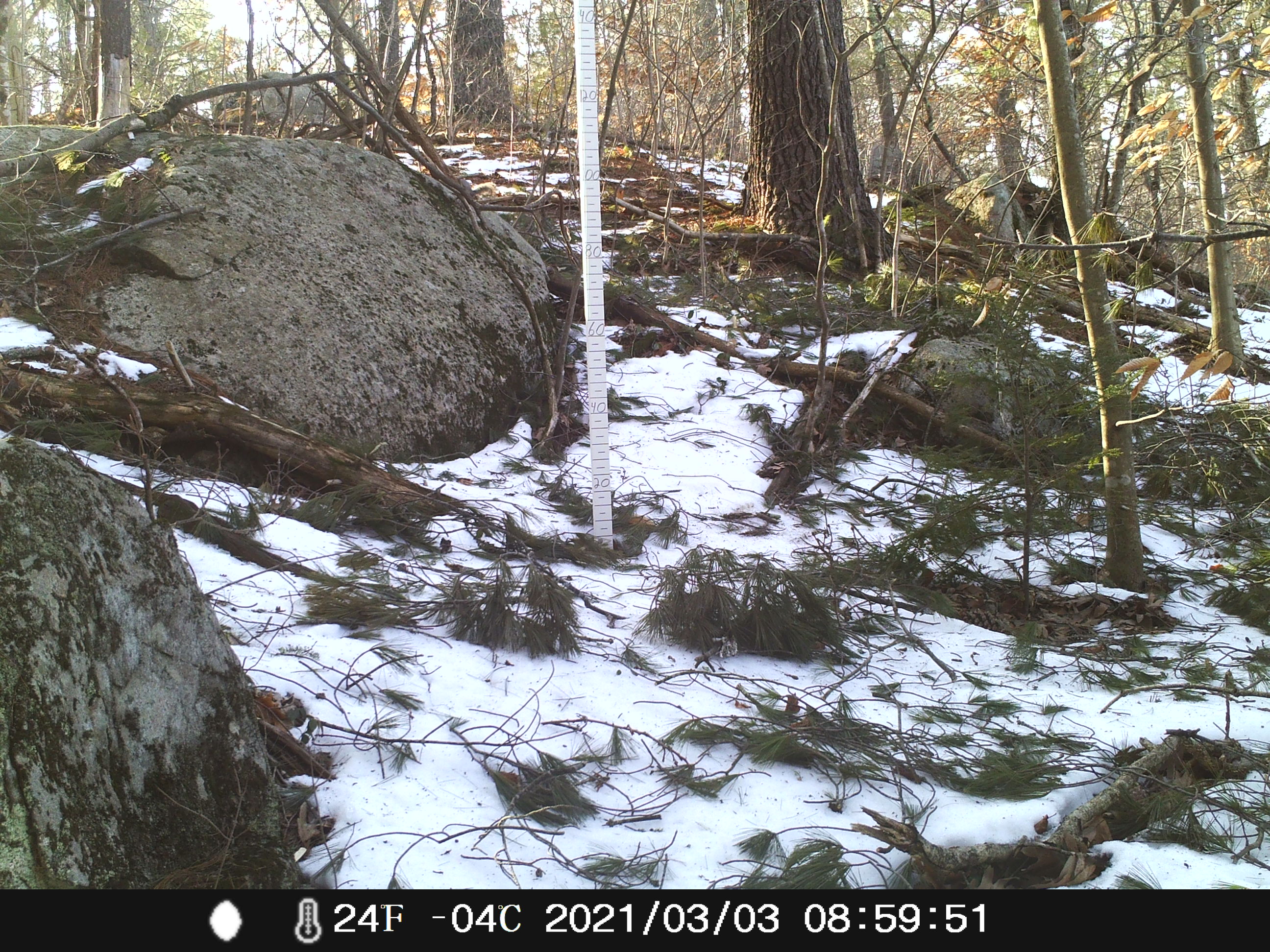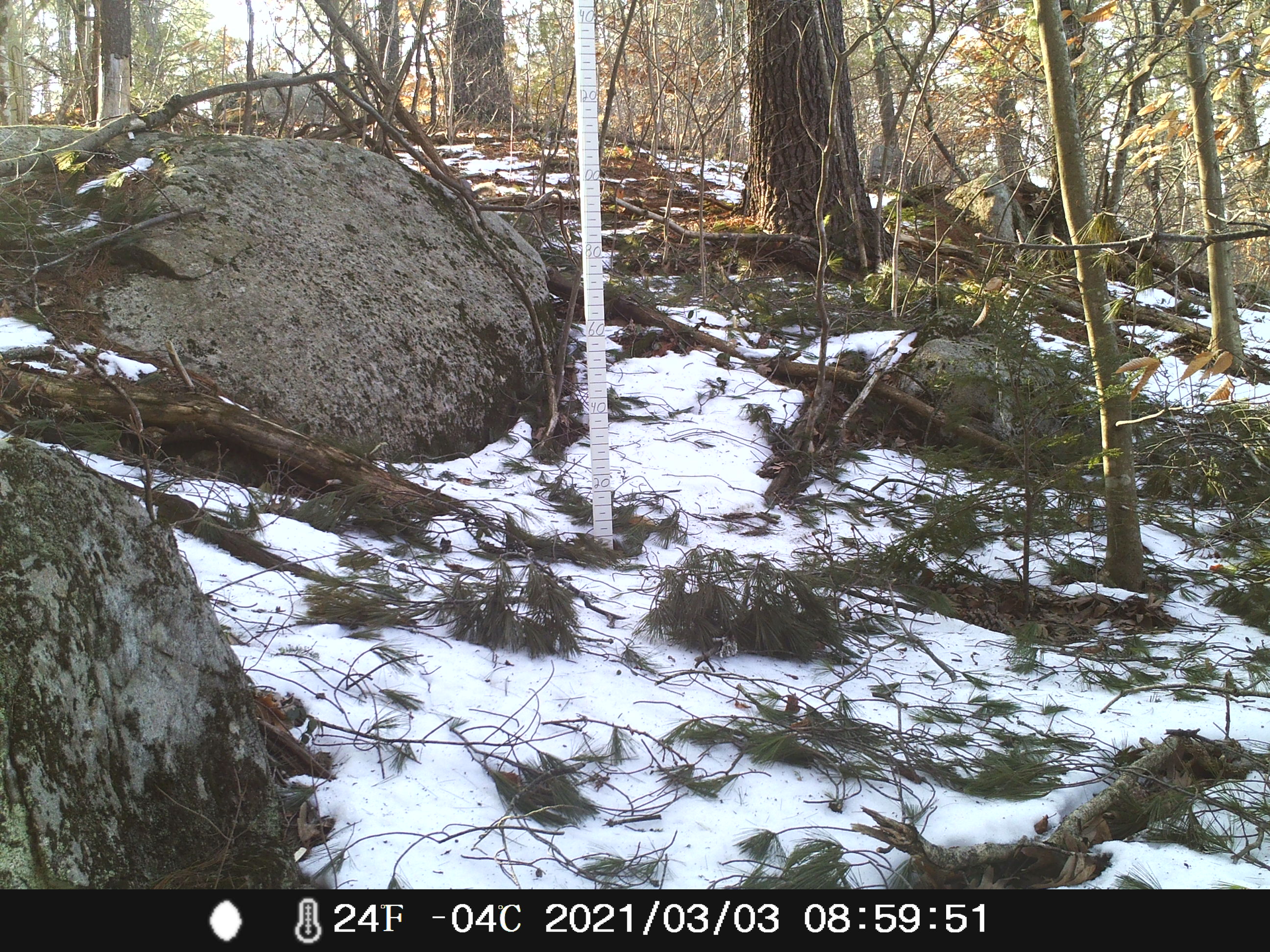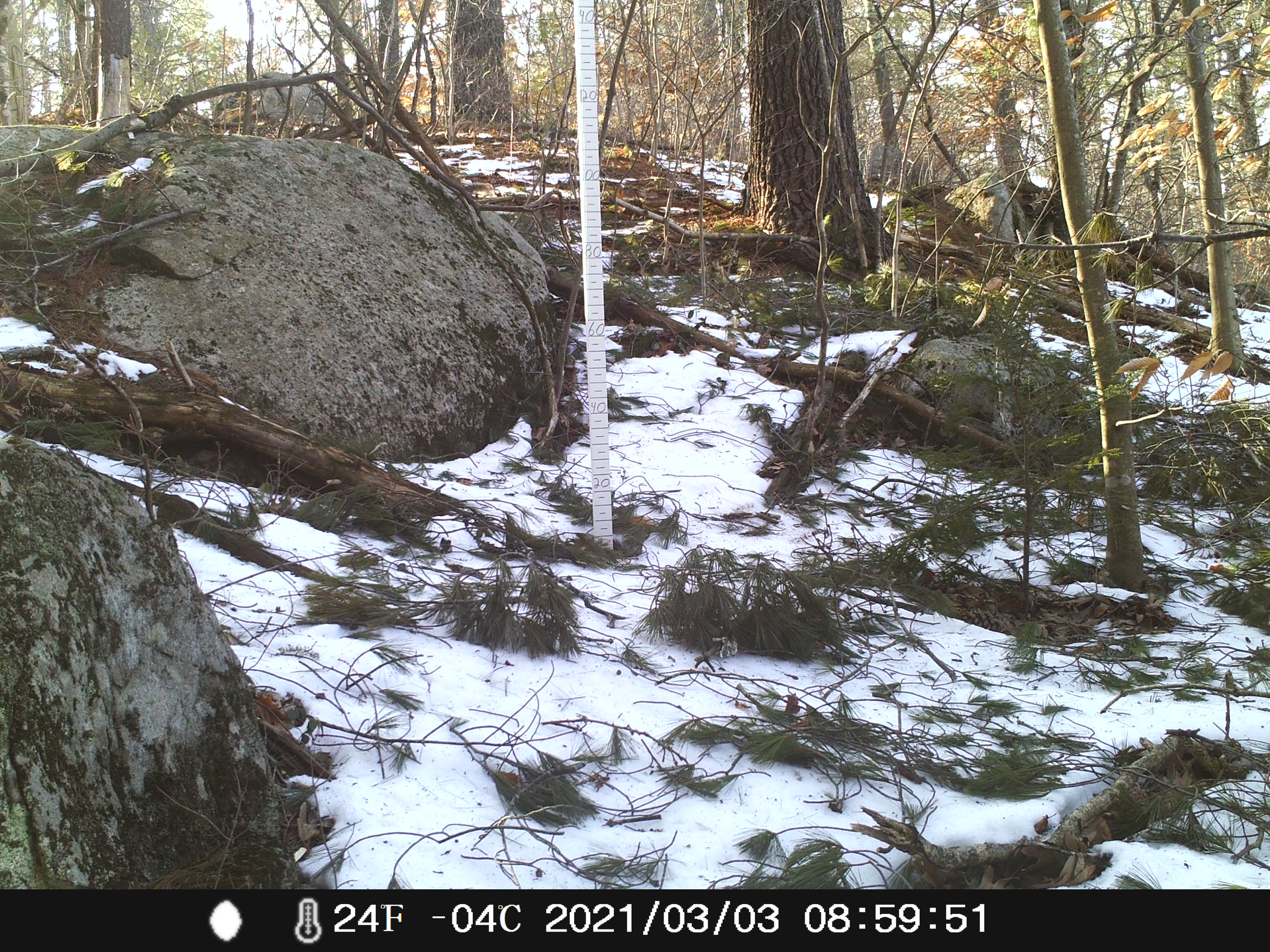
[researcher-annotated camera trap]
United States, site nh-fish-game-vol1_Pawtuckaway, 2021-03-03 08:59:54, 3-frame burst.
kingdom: Animalia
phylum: Chordata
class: Mammalia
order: Rodentia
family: Sciuridae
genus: Sciurus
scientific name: Sciurus carolinensis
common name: gray squirrel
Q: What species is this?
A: Gray squirrel (Sciurus carolinensis).